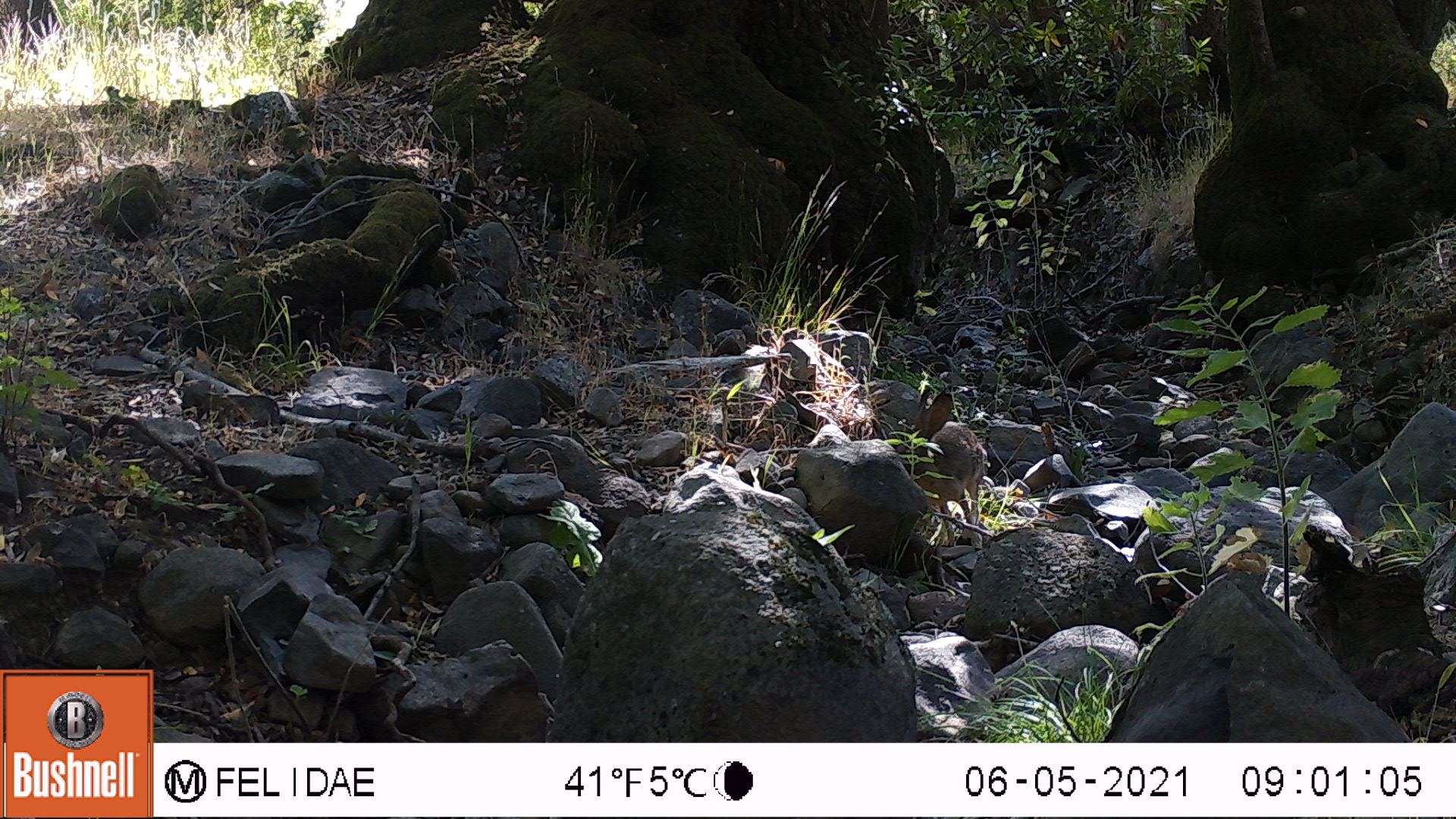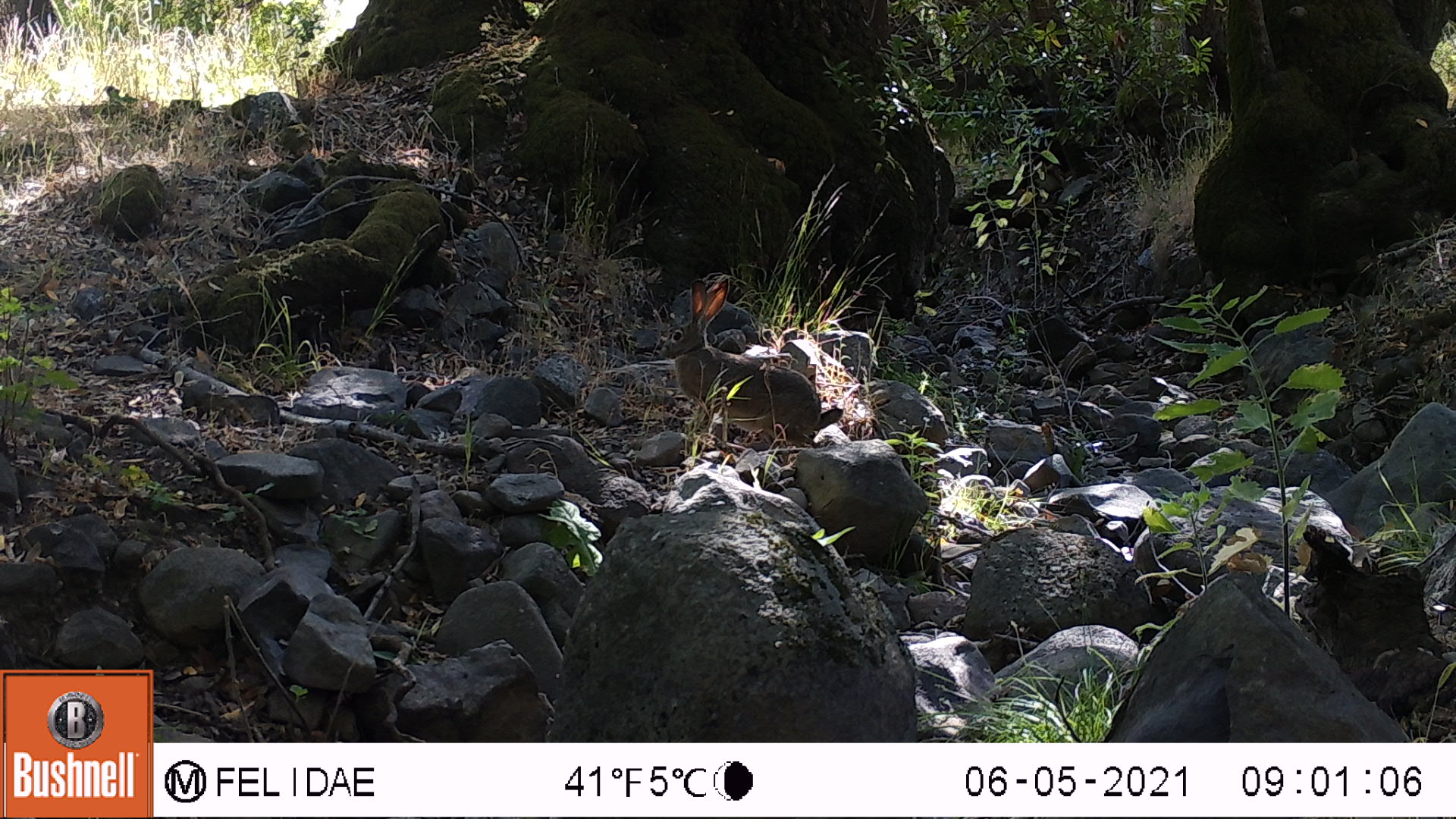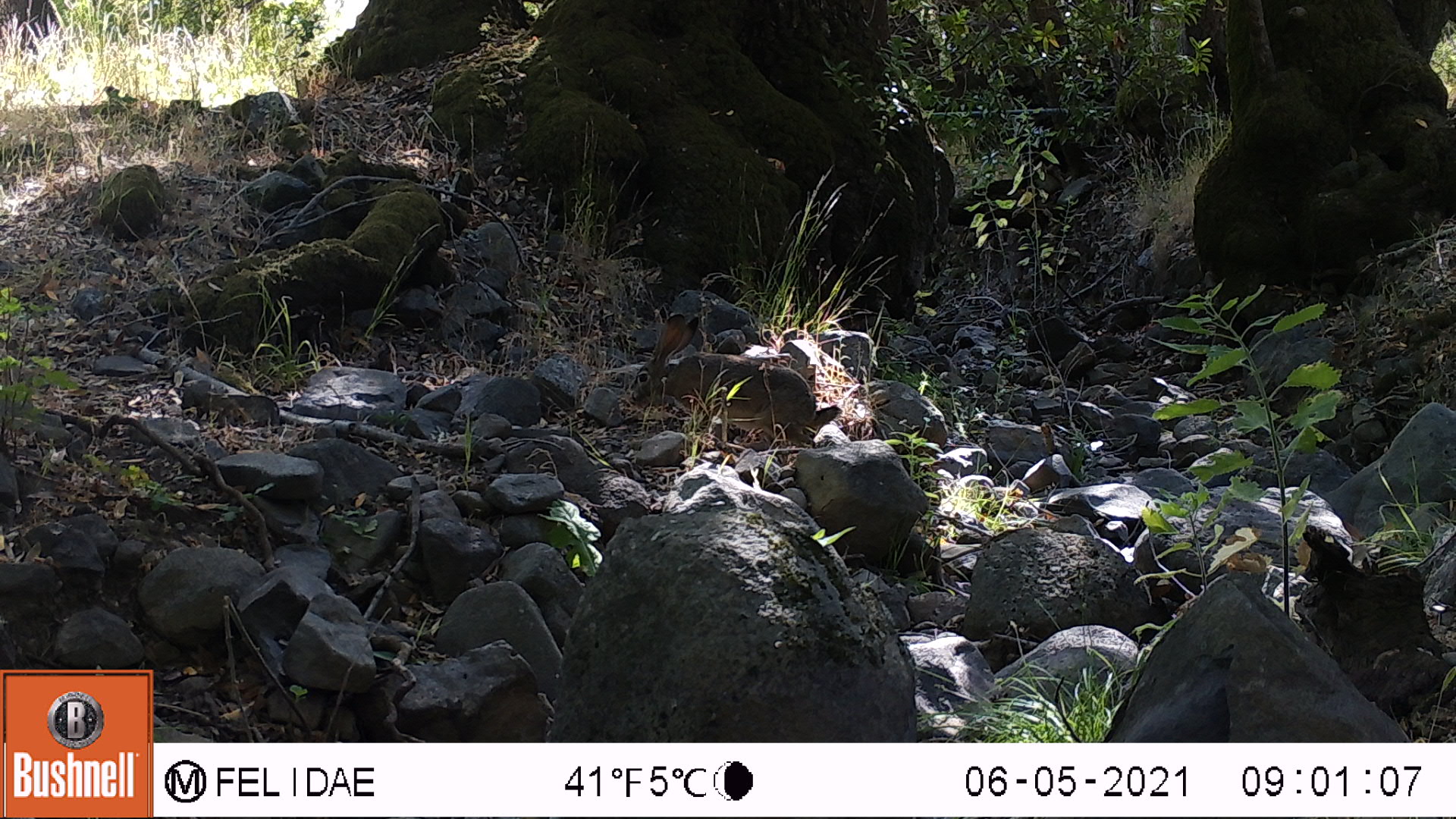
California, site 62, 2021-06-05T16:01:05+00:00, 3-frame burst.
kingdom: Animalia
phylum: Chordata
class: Mammalia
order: Lagomorpha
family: Leporidae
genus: Lepus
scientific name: Lepus californicus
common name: black-tailed jackrabbit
Black-tailed jackrabbit (Lepus californicus).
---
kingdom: Animalia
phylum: Chordata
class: Mammalia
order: Lagomorpha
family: Leporidae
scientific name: Leporidae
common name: rabbit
Rabbit (Leporidae).